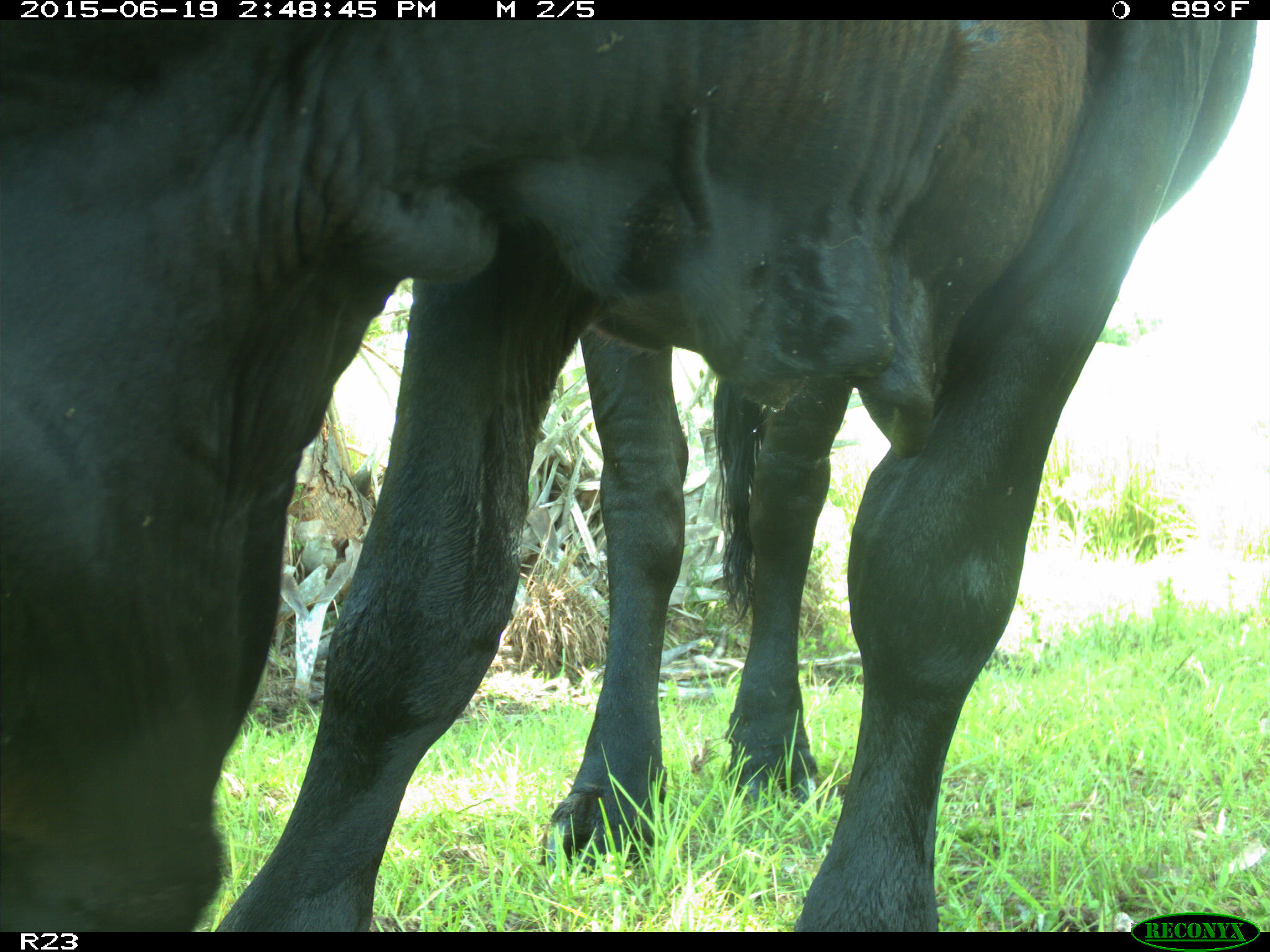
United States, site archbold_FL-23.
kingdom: Animalia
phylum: Chordata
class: Mammalia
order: Artiodactyla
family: Bovidae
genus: Bos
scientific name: Bos taurus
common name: domestic cow